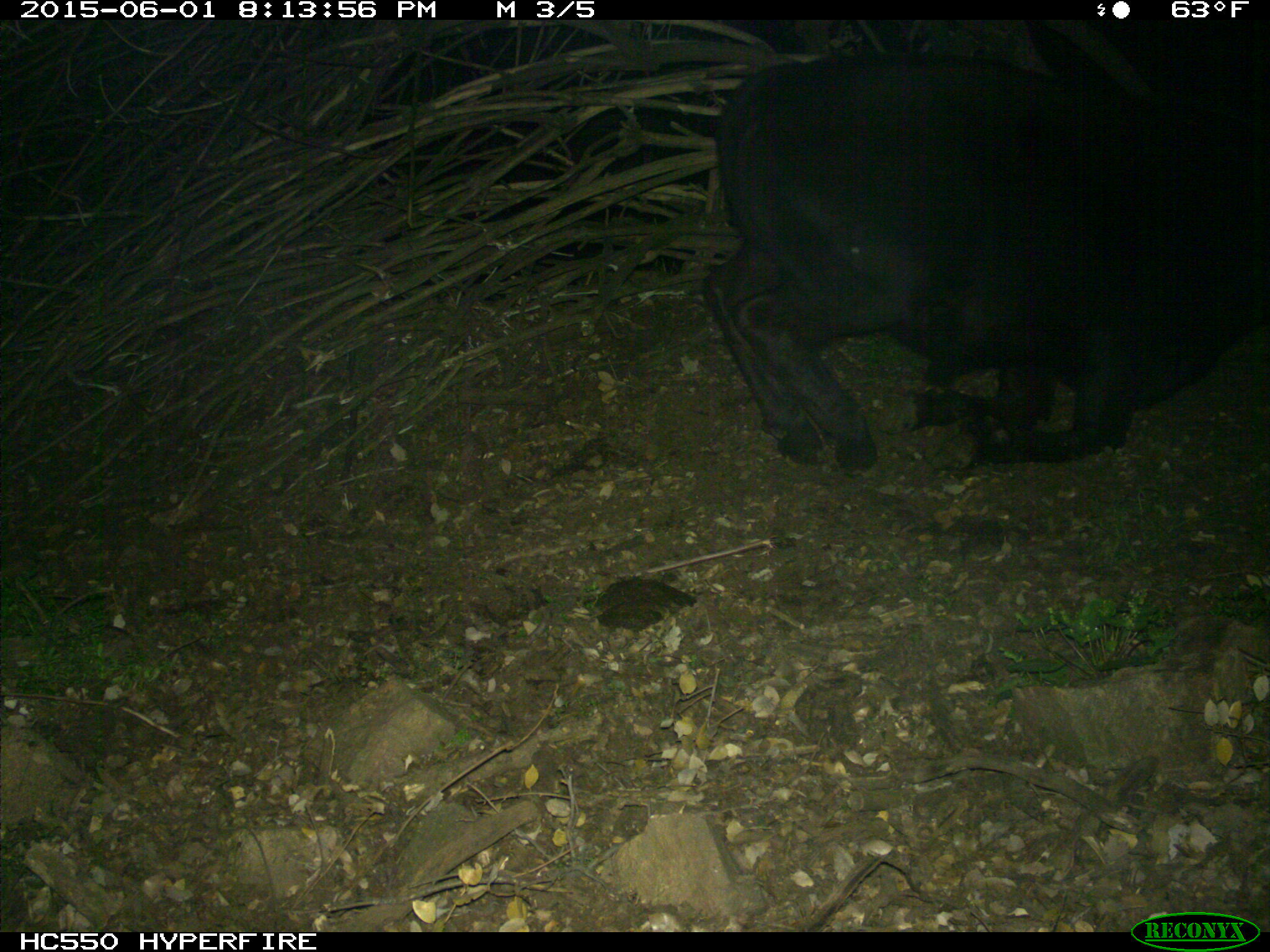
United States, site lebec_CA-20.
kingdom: Animalia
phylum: Chordata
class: Mammalia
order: Artiodactyla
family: Bovidae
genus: Bos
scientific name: Bos taurus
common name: domestic cow